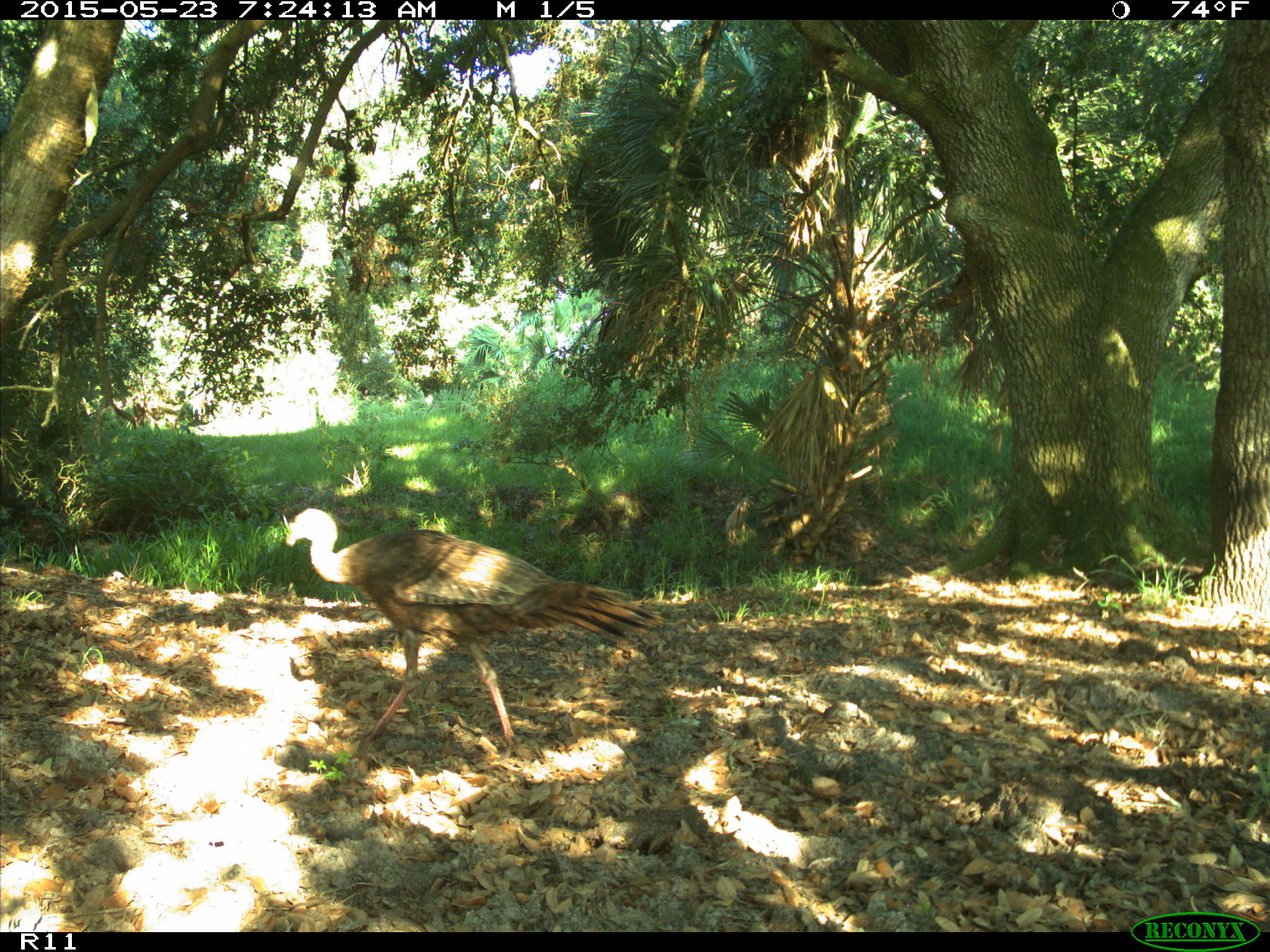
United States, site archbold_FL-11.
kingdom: Animalia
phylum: Chordata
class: Aves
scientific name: Aves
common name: birds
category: unidentified bird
Unidentified bird (birds) (Aves).